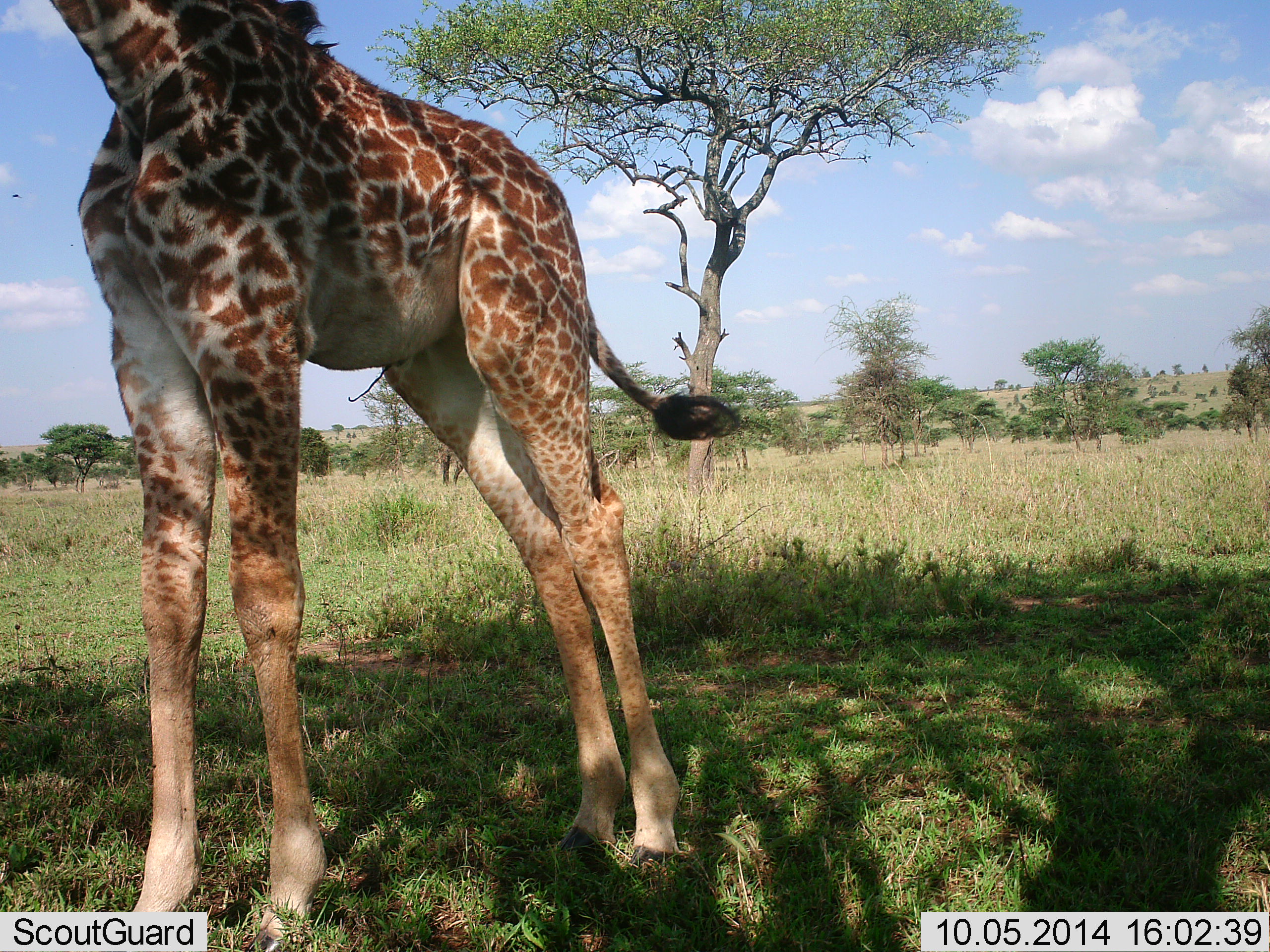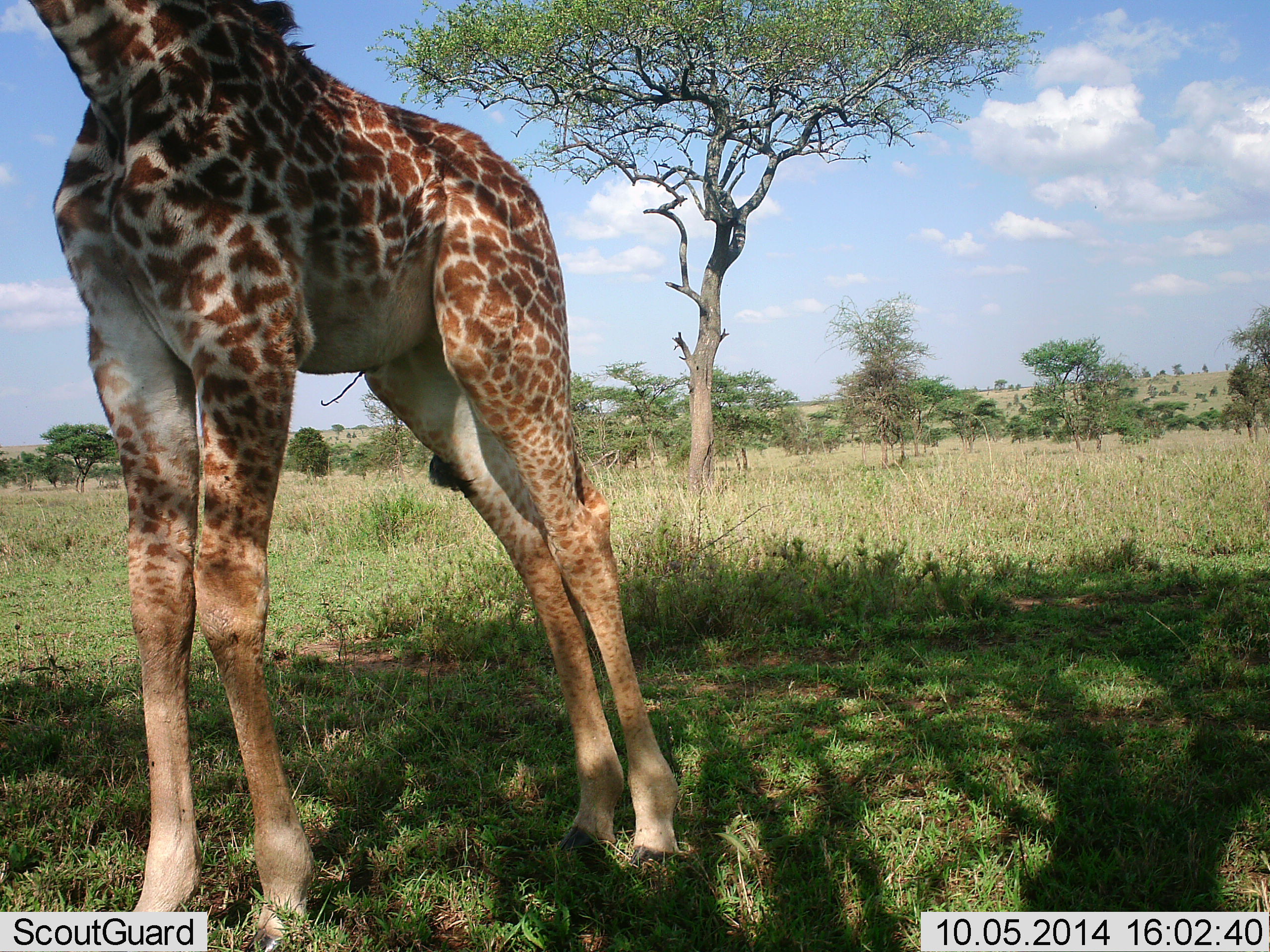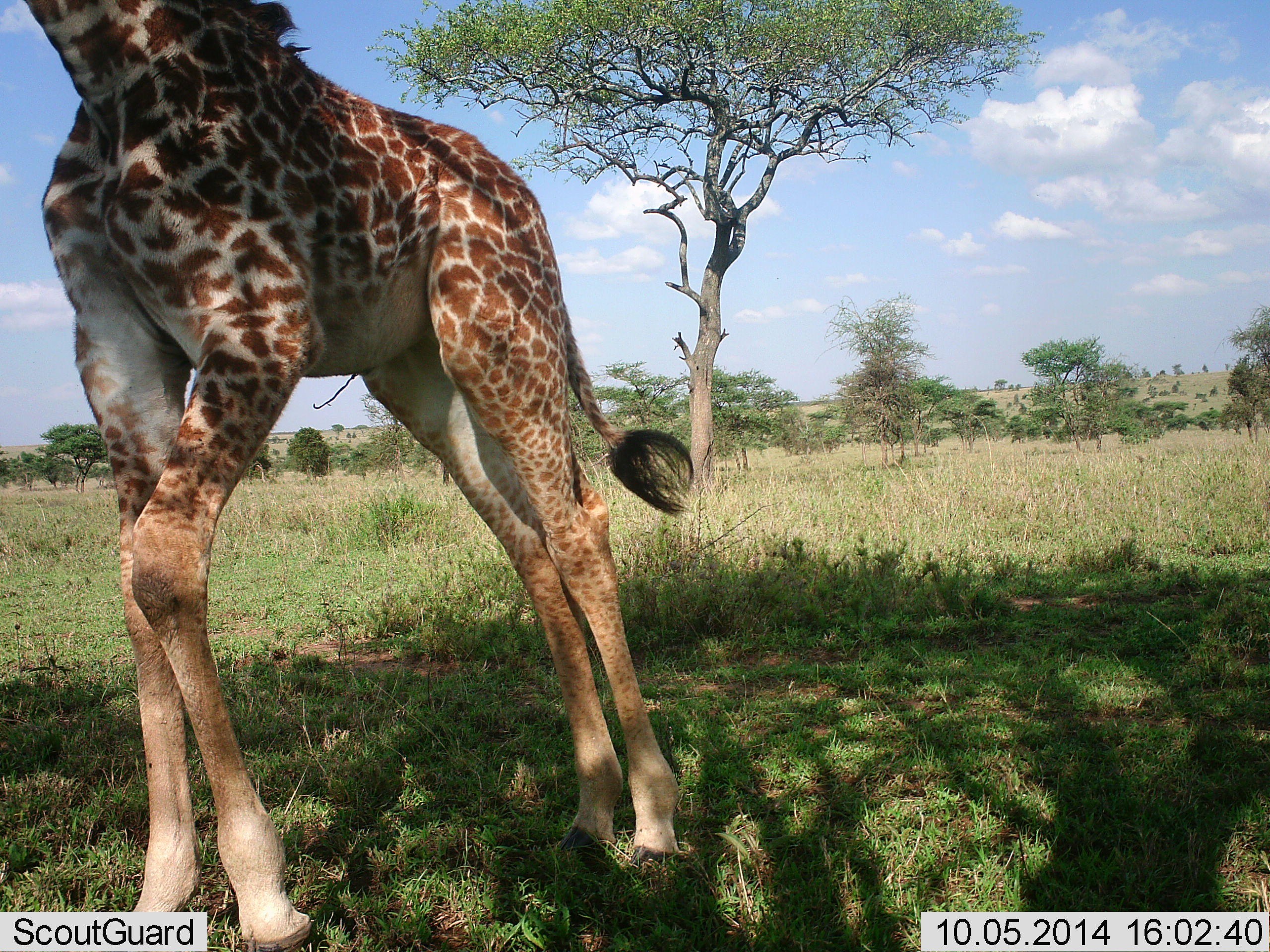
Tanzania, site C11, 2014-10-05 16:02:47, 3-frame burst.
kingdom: Animalia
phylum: Chordata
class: Mammalia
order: Artiodactyla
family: Giraffidae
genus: Giraffa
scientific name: Giraffa camelopardalis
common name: giraffe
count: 1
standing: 70%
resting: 10%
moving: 10%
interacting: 0%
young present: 10%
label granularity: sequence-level